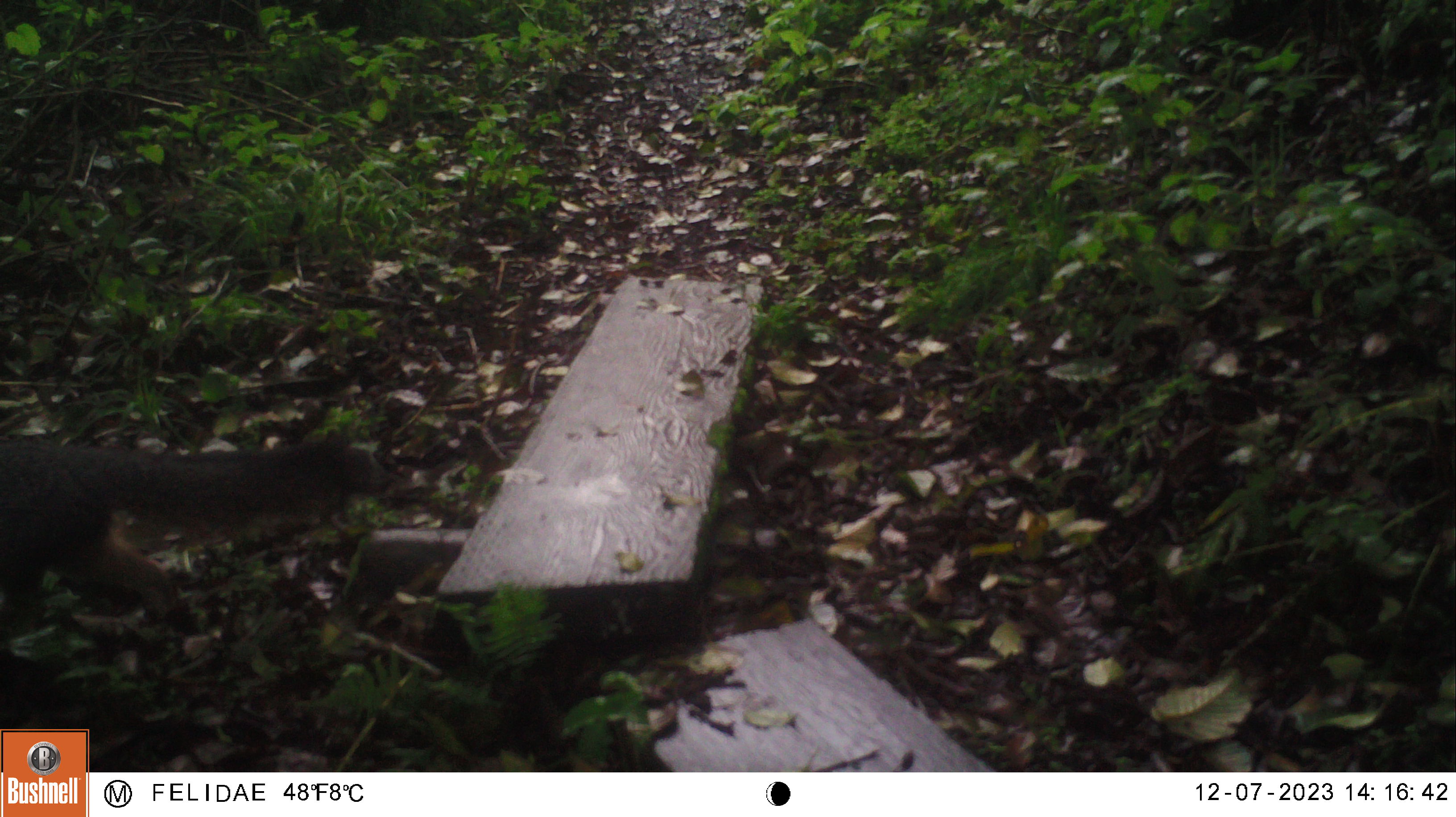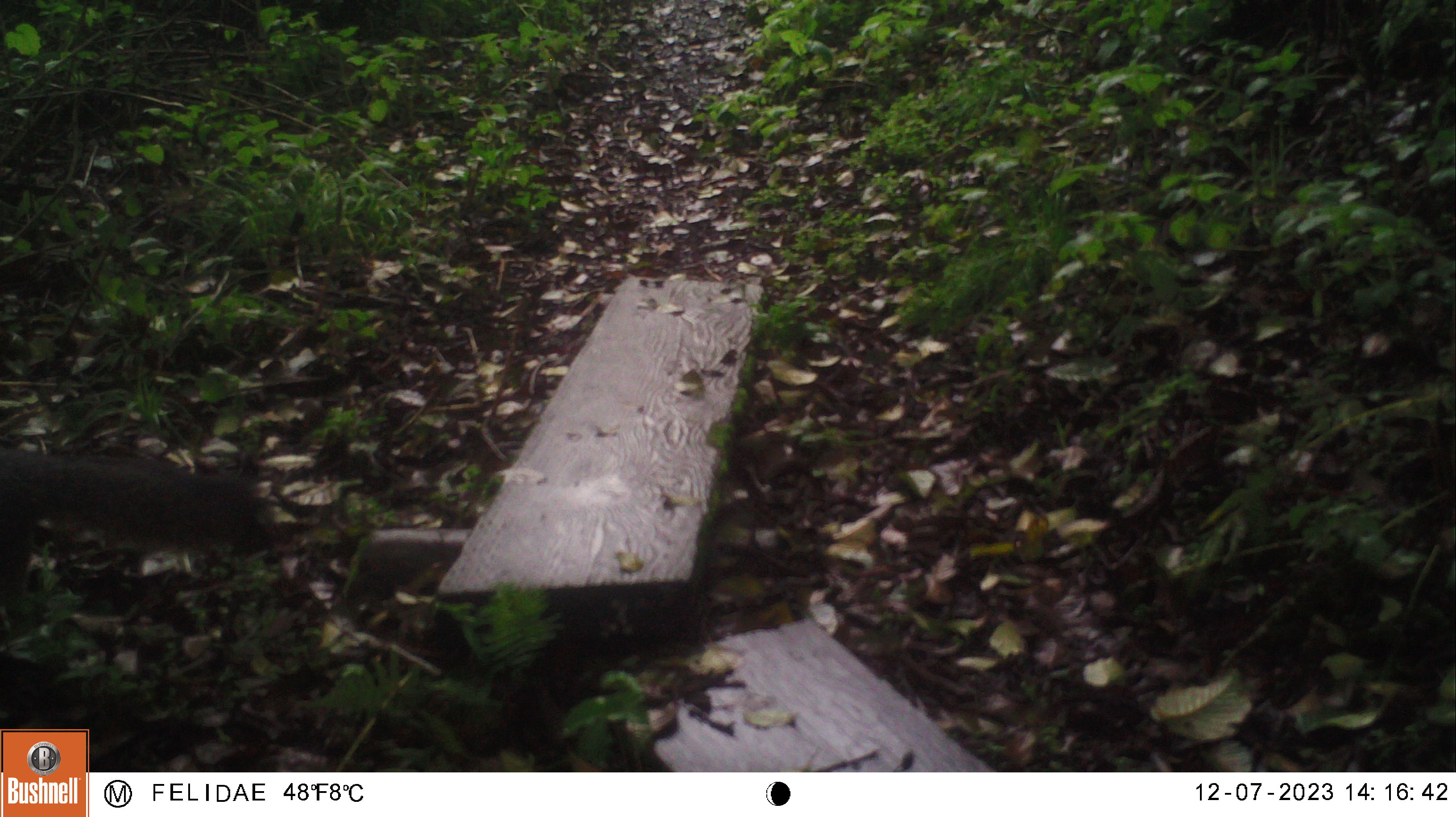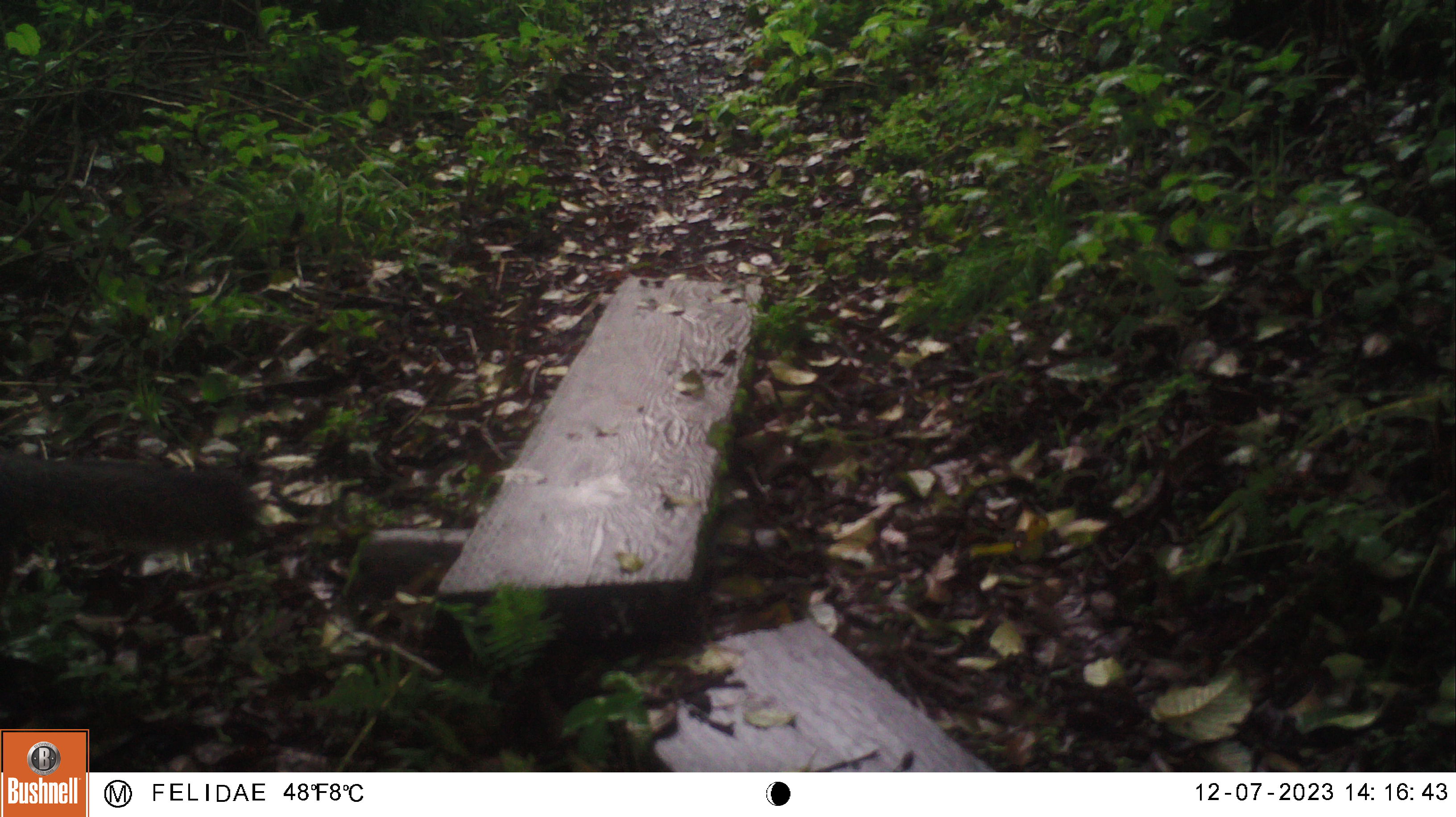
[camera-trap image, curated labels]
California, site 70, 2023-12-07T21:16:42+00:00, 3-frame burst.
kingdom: Animalia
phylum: Chordata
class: Mammalia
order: Carnivora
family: Canidae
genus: Urocyon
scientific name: Urocyon cinereoargenteus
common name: gray fox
Gray fox (Urocyon cinereoargenteus).